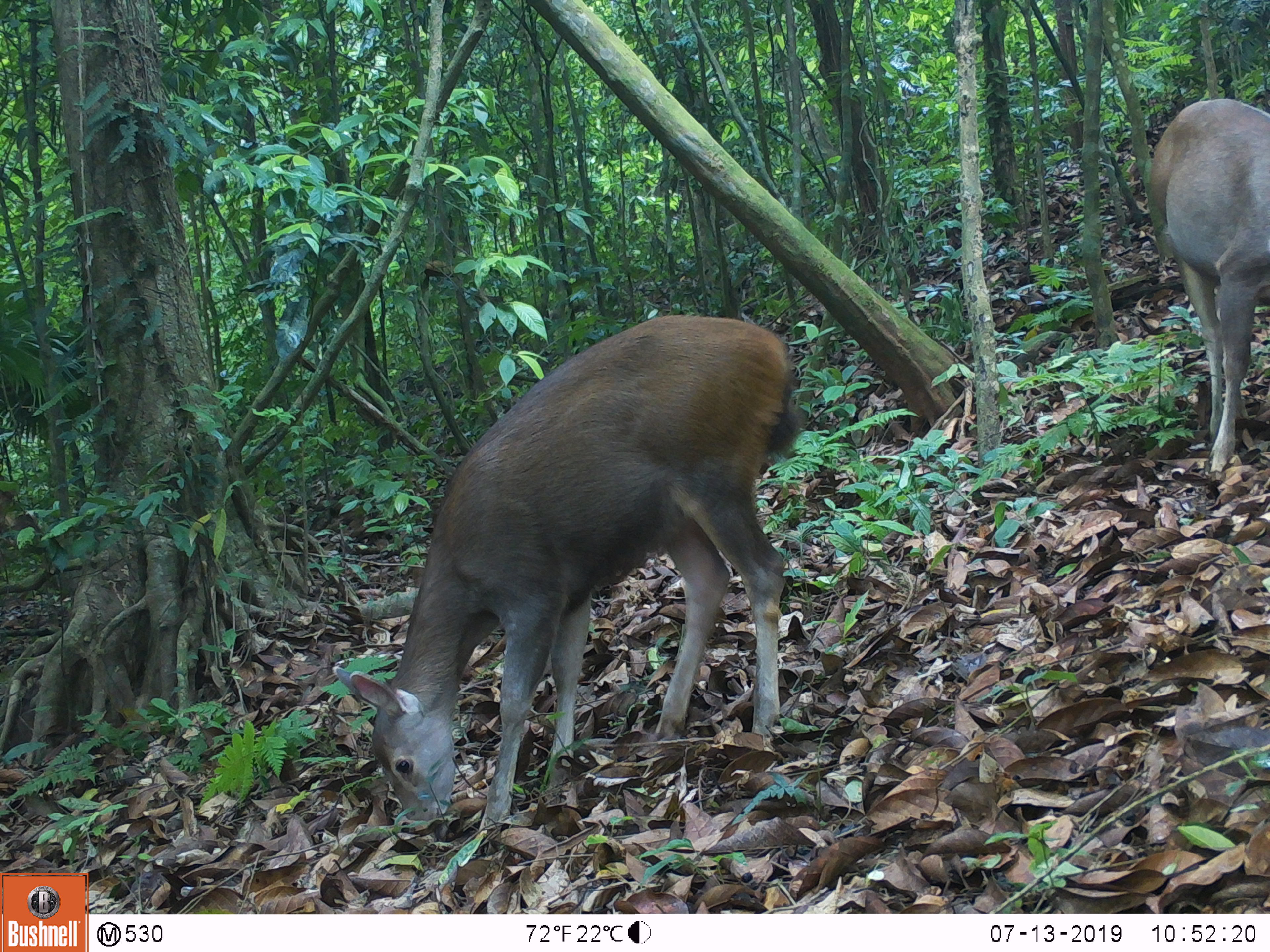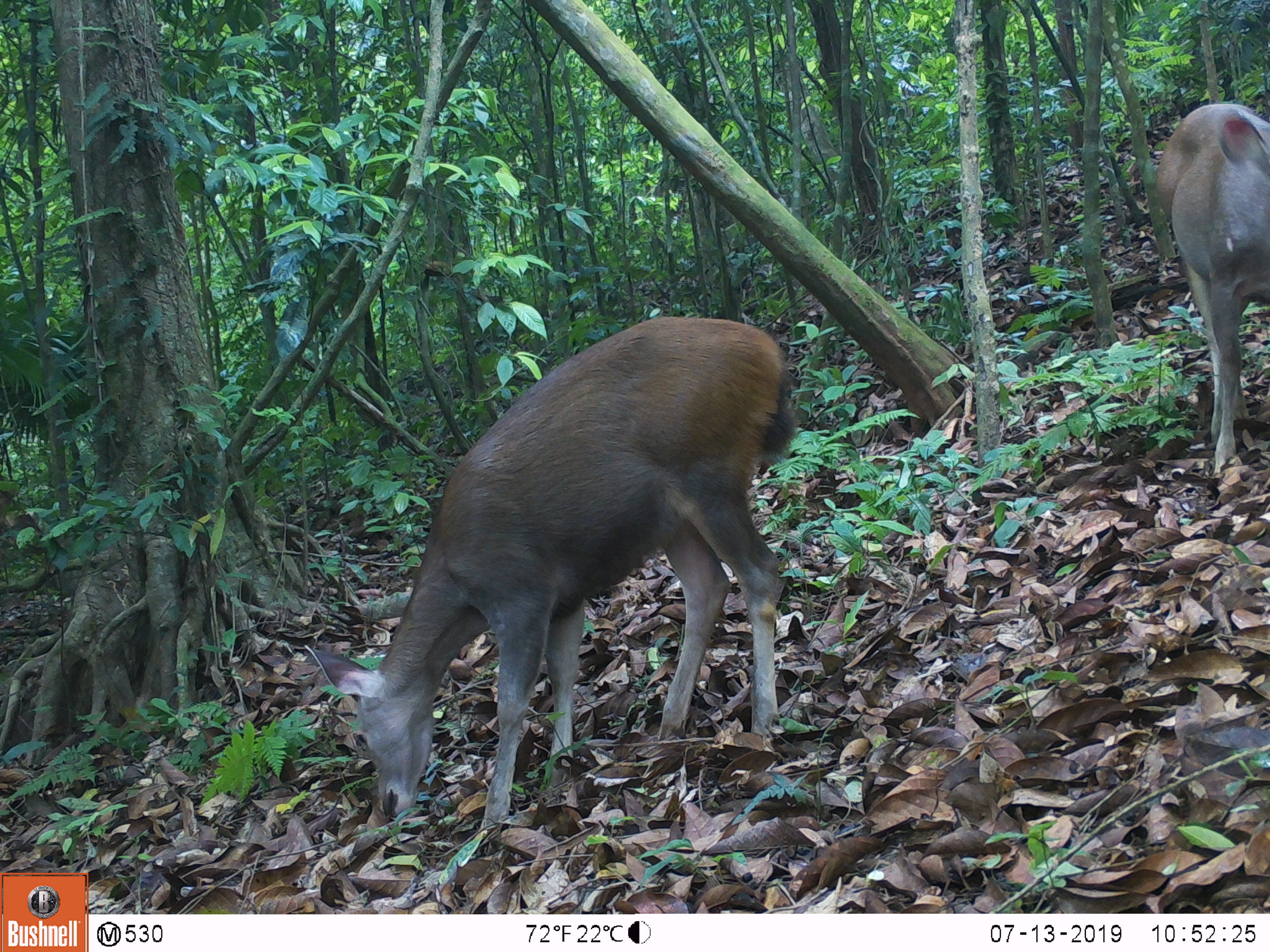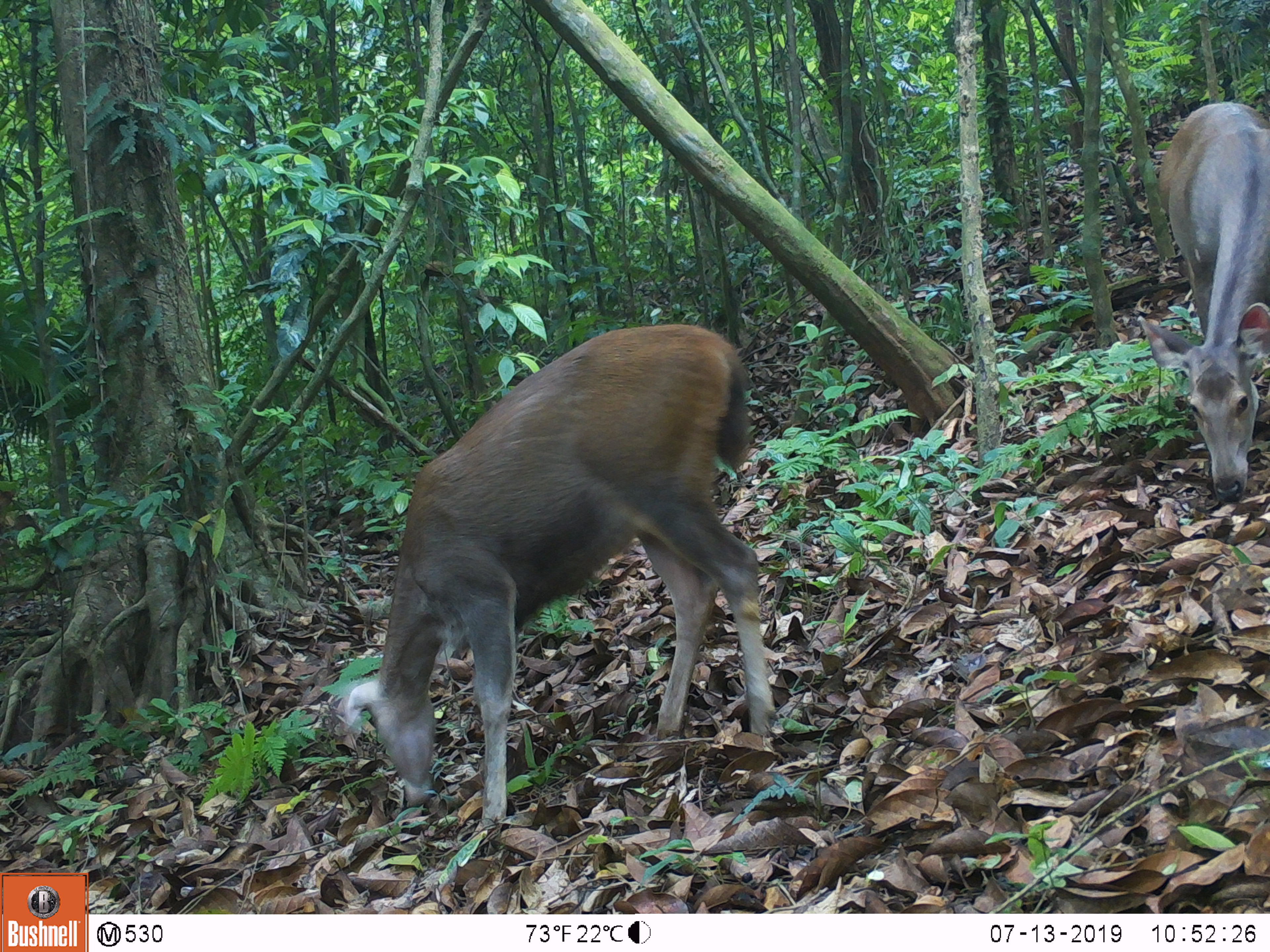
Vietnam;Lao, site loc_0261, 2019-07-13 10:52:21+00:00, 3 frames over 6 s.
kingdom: Animalia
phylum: Chordata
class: Mammalia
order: Artiodactyla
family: Cervidae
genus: Rusa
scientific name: Rusa unicolor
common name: sambar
Sambar (Rusa unicolor). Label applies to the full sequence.